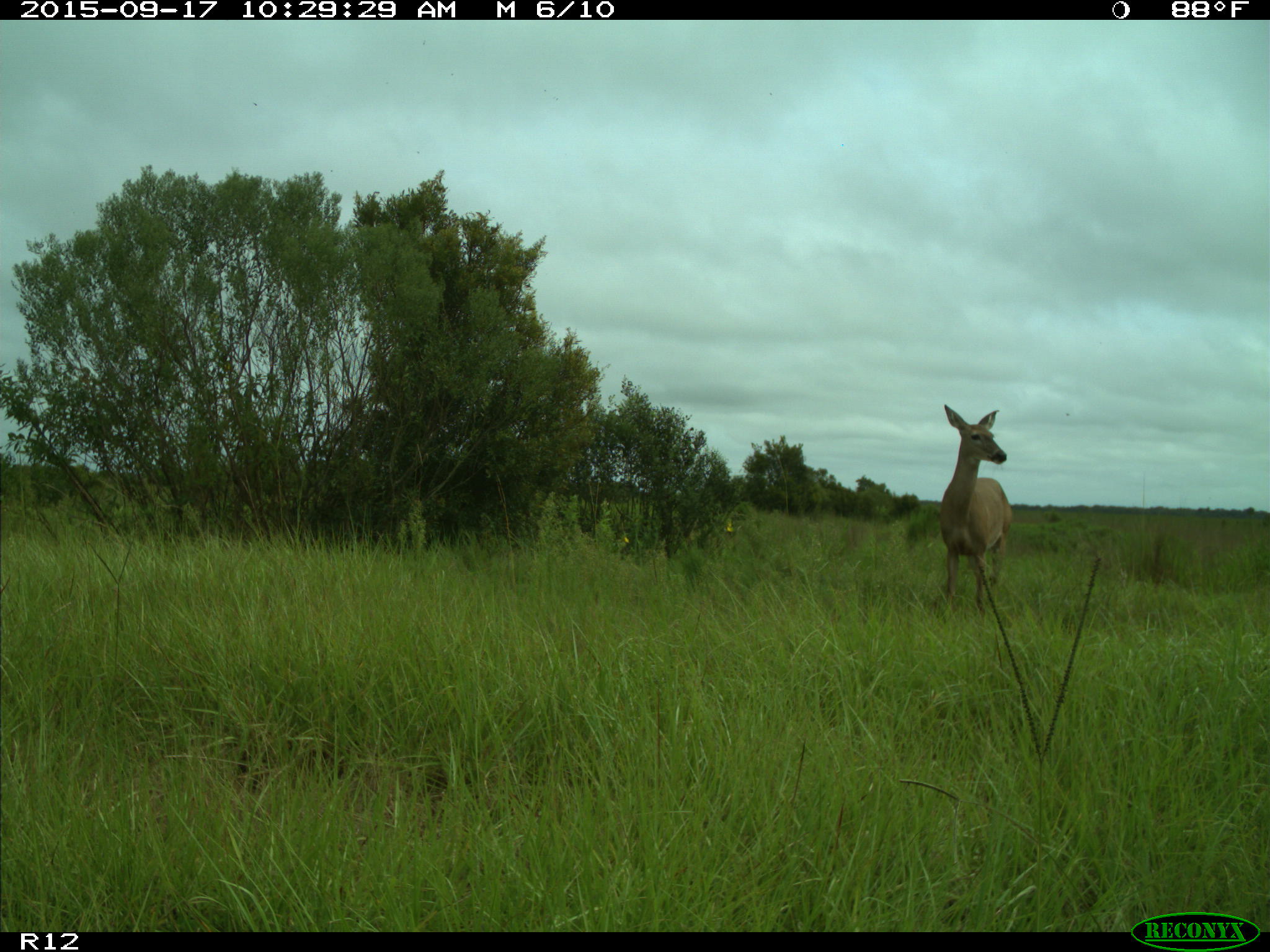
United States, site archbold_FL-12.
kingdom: Animalia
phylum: Chordata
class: Mammalia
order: Artiodactyla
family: Cervidae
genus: Odocoileus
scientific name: Odocoileus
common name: deer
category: unidentified deer